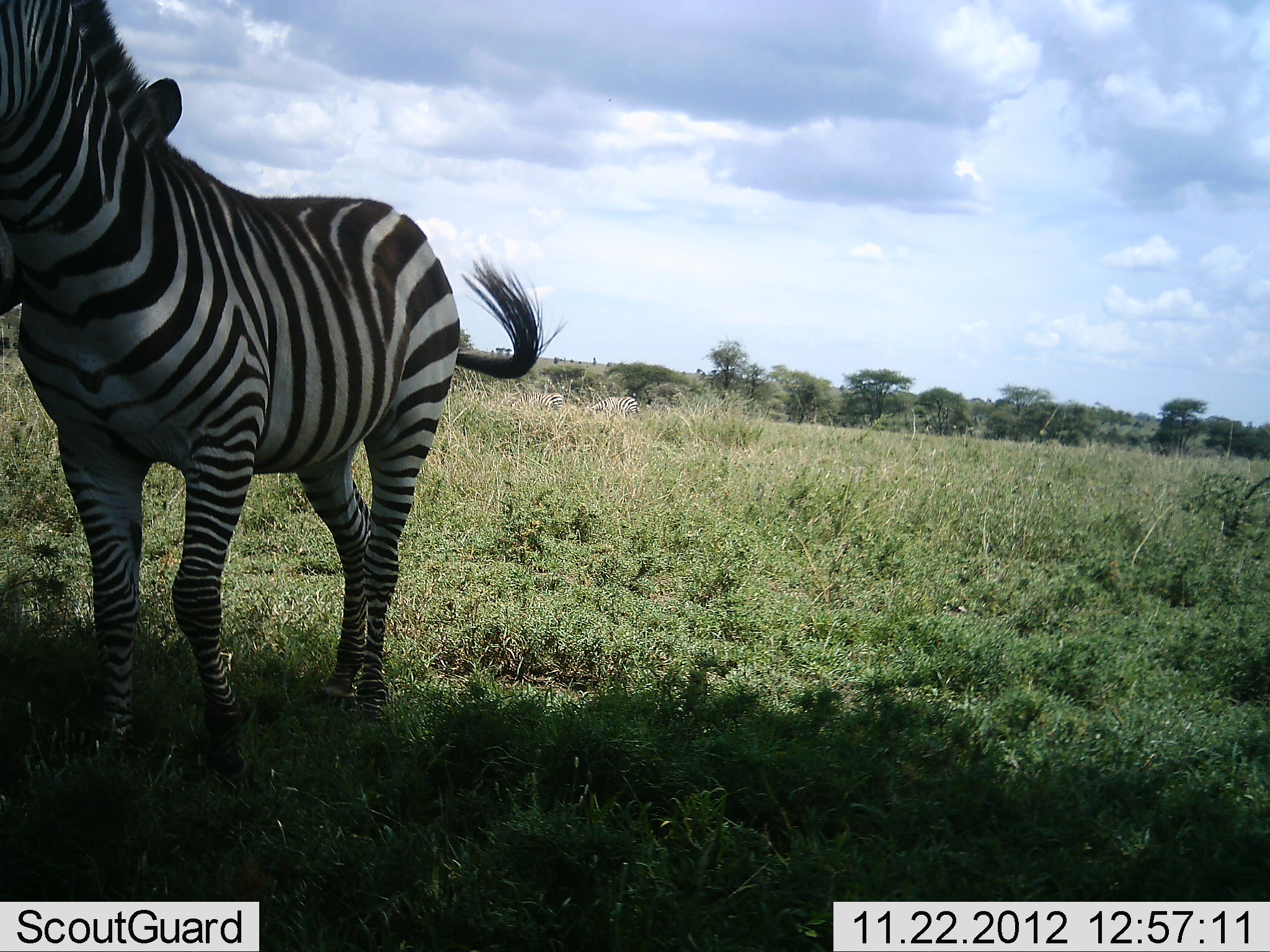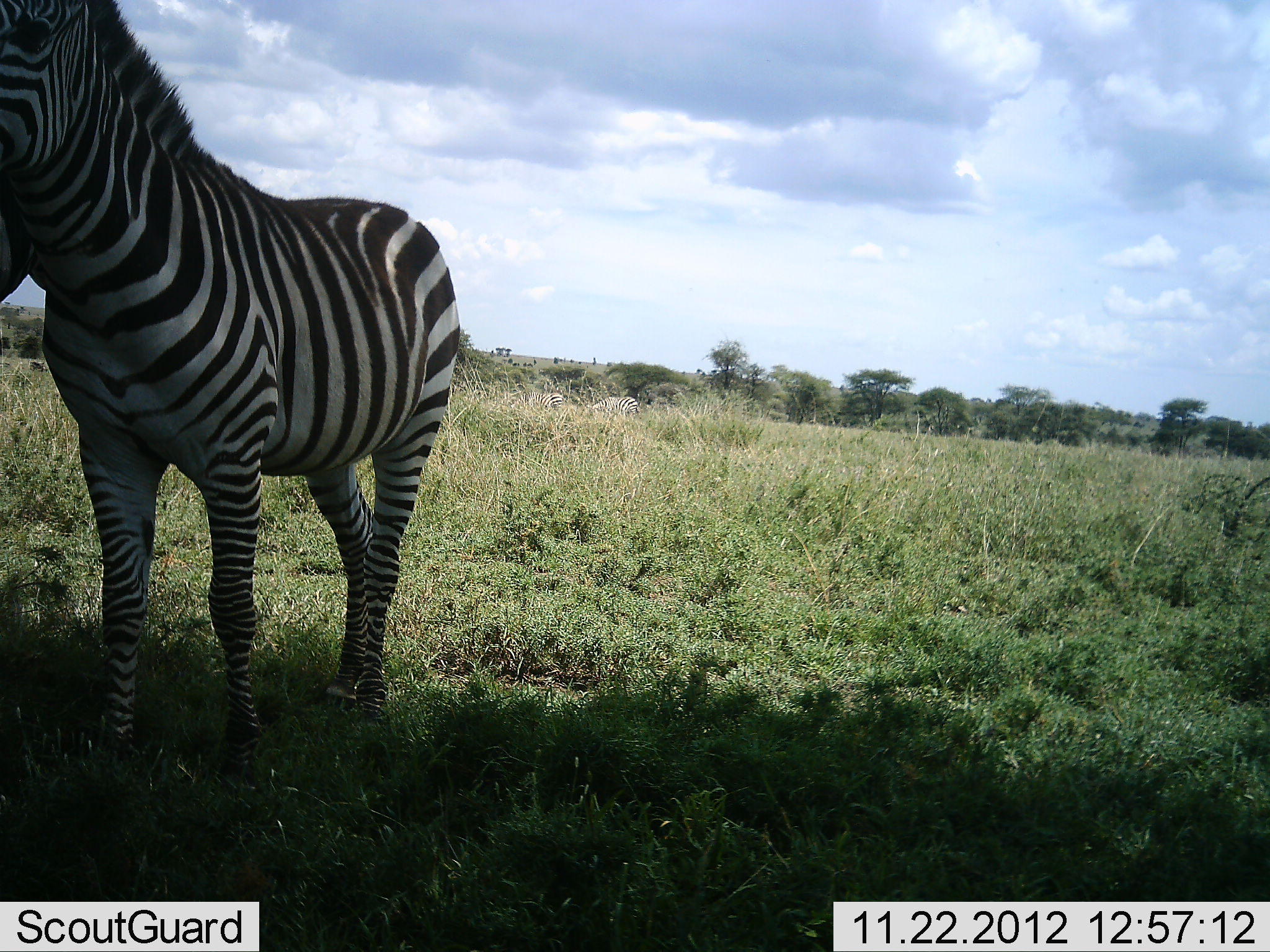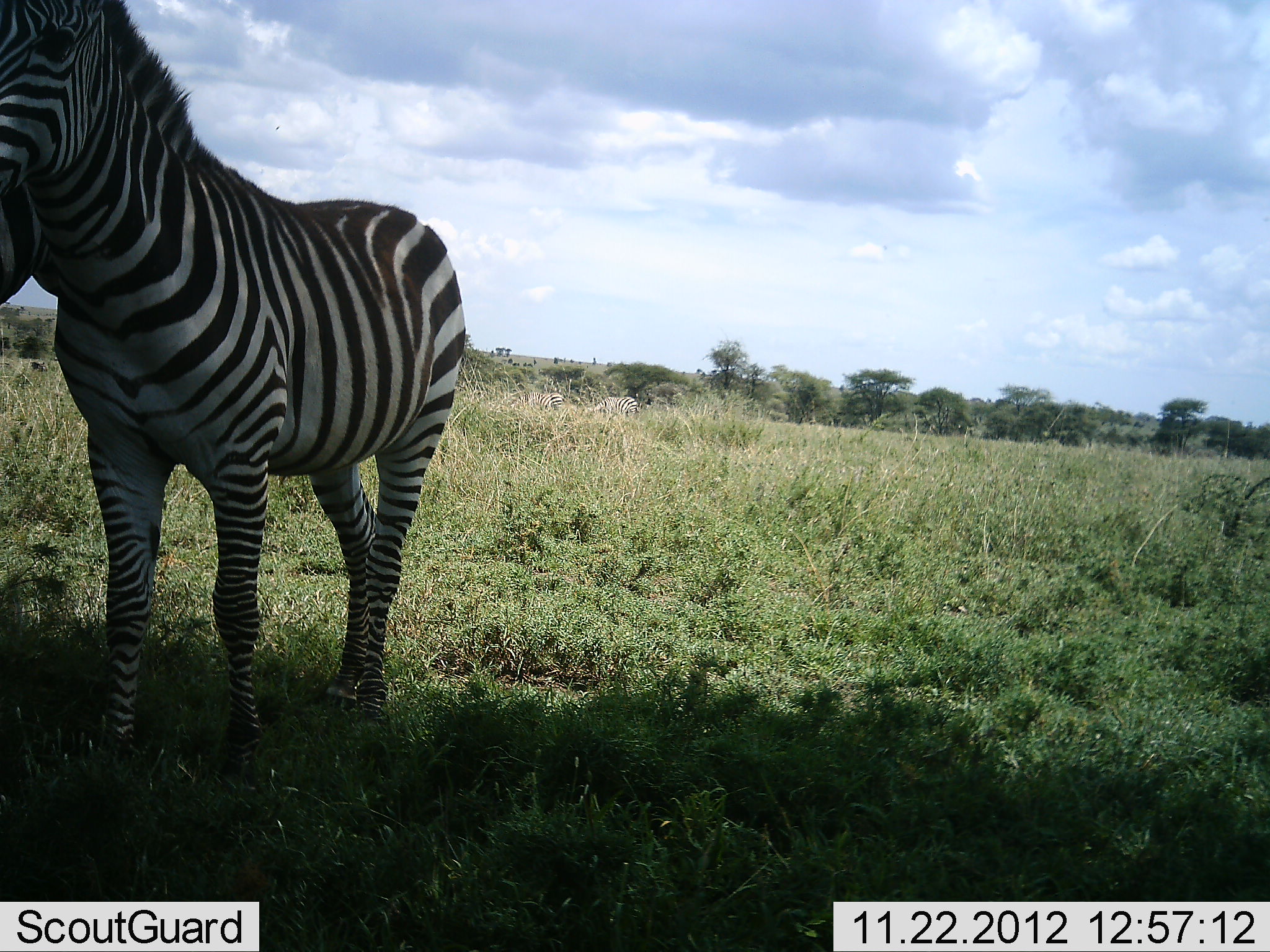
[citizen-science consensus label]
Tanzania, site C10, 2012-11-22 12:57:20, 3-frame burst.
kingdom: Animalia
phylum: Chordata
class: Mammalia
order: Perissodactyla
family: Equidae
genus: Equus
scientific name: Equus quagga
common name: plains zebra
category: zebra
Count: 1.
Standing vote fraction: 90%.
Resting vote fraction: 0%.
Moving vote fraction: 20%.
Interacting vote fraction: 0%.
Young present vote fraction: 0%.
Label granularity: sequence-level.